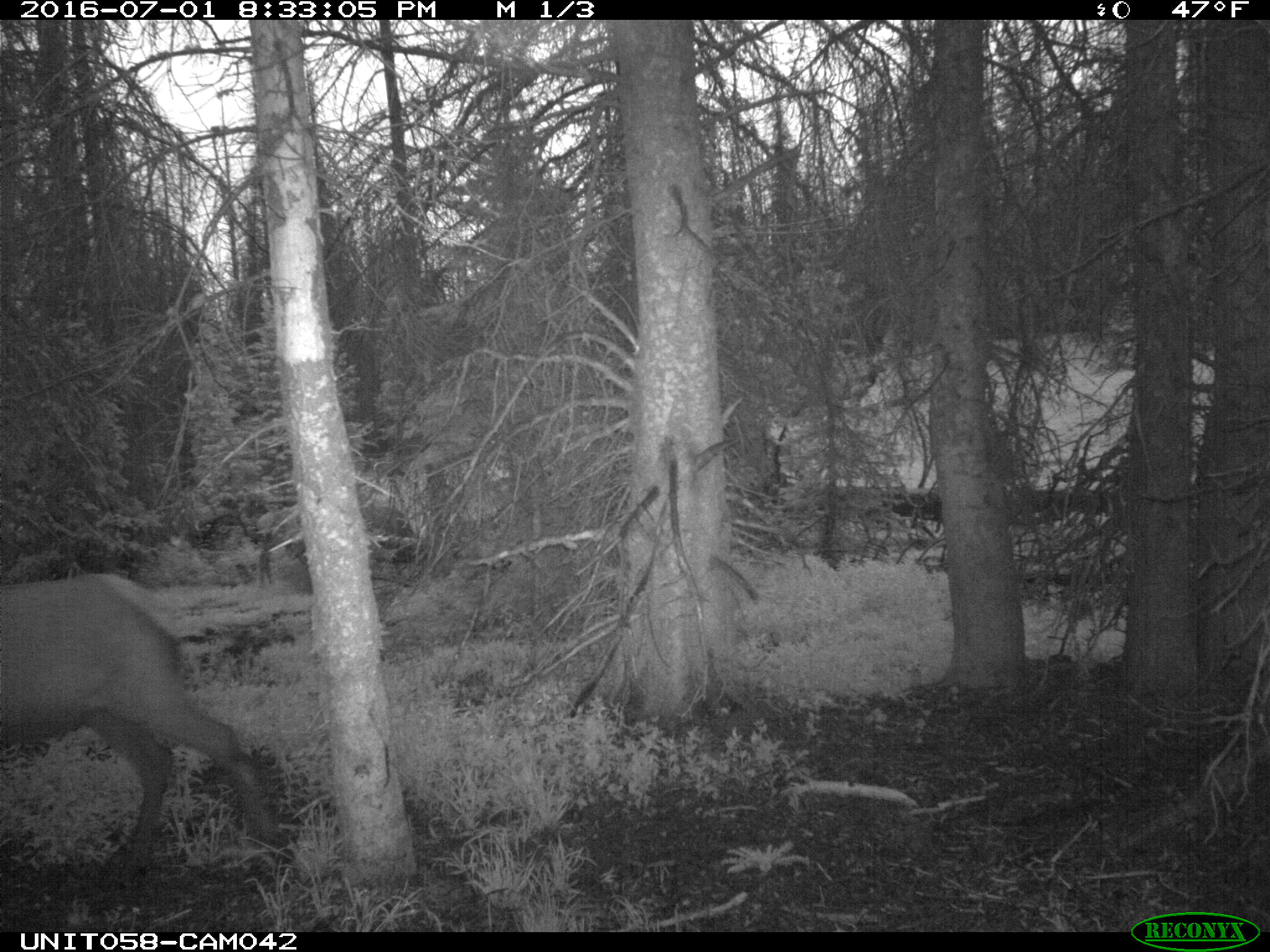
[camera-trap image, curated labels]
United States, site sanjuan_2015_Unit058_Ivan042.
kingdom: Animalia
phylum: Chordata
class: Mammalia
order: Artiodactyla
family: Cervidae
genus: Cervus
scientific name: Cervus elaphus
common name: red deer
Cervus elaphus (red deer).